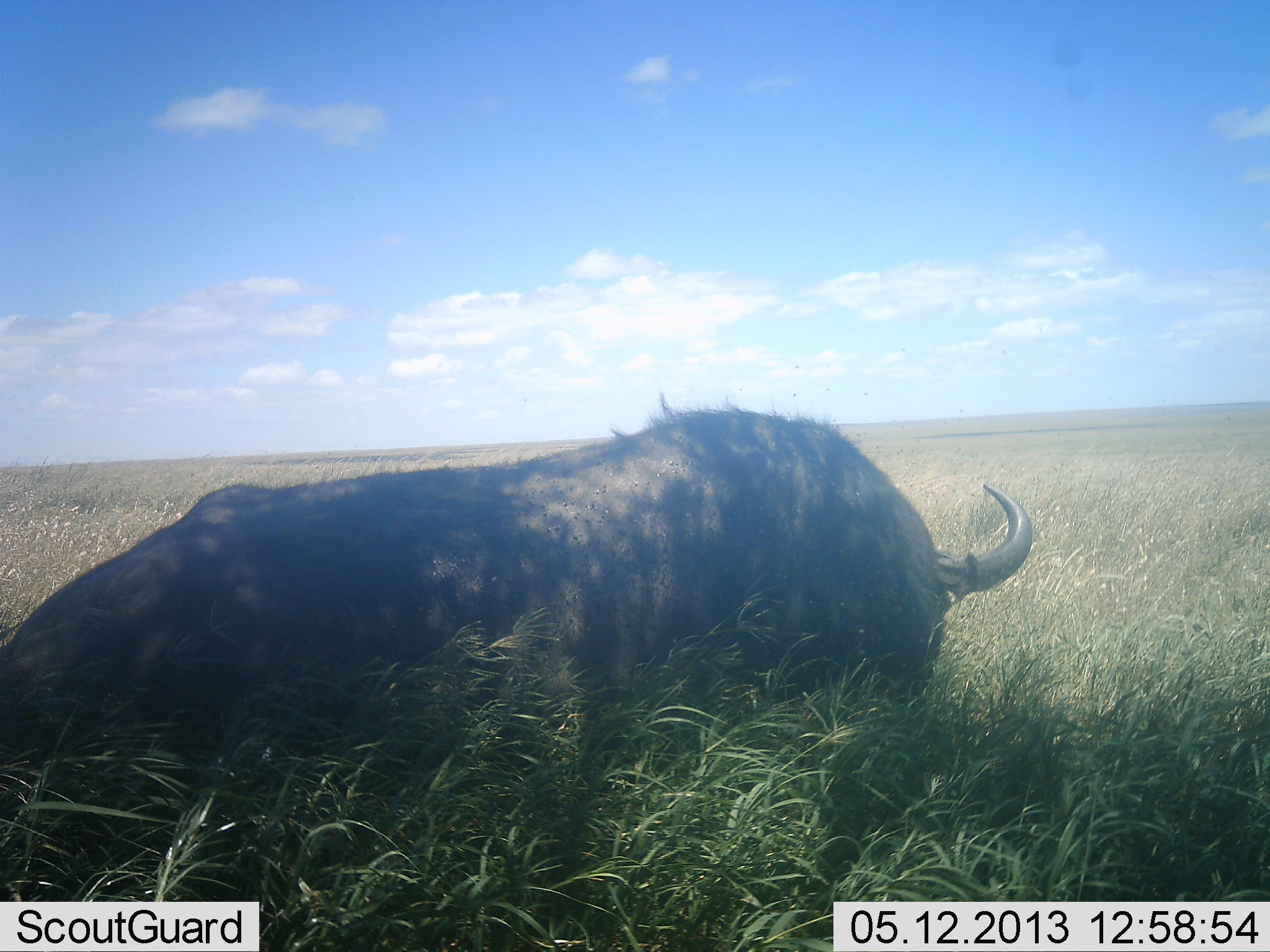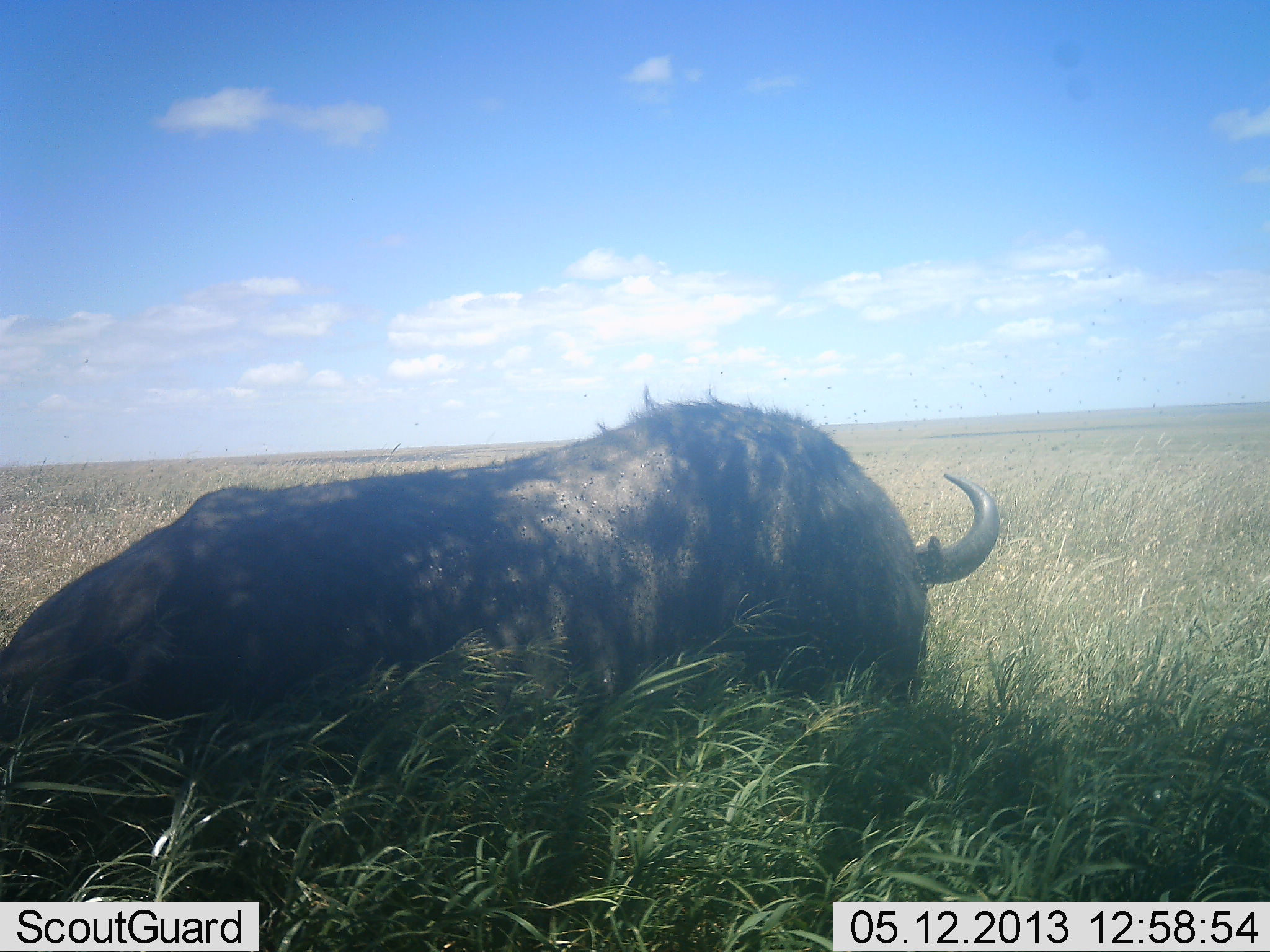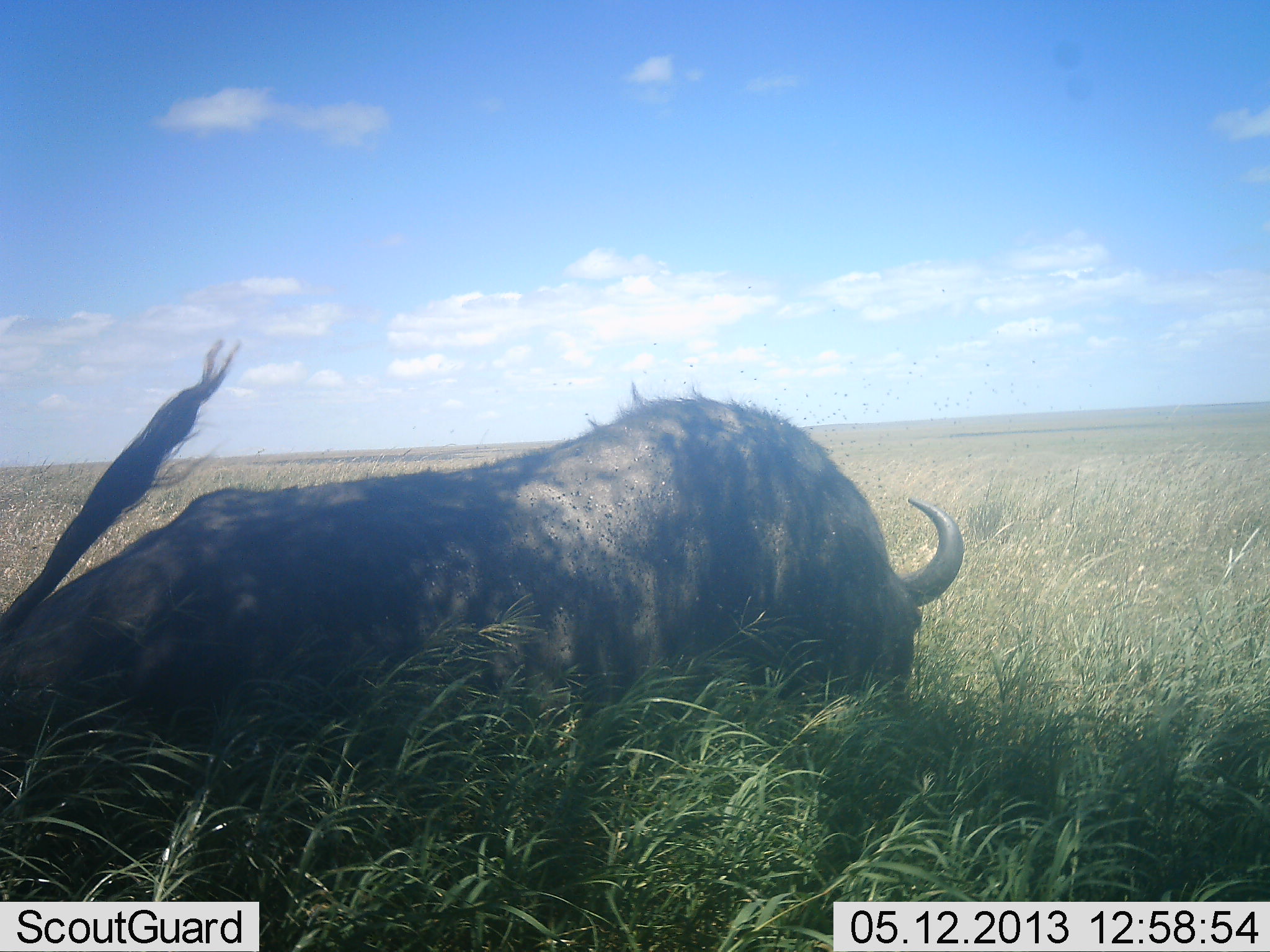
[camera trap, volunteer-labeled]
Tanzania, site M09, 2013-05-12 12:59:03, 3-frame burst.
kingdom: Animalia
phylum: Chordata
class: Mammalia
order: Artiodactyla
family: Bovidae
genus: Syncerus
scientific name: Syncerus caffer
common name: cape buffalo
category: buffalo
Buffalo (cape buffalo) (Syncerus caffer), count 1. Behavior (volunteer vote fractions): standing 0%, resting 100%, moving 0%, interacting 0%. Young present (vote fraction): 0%. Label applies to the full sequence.